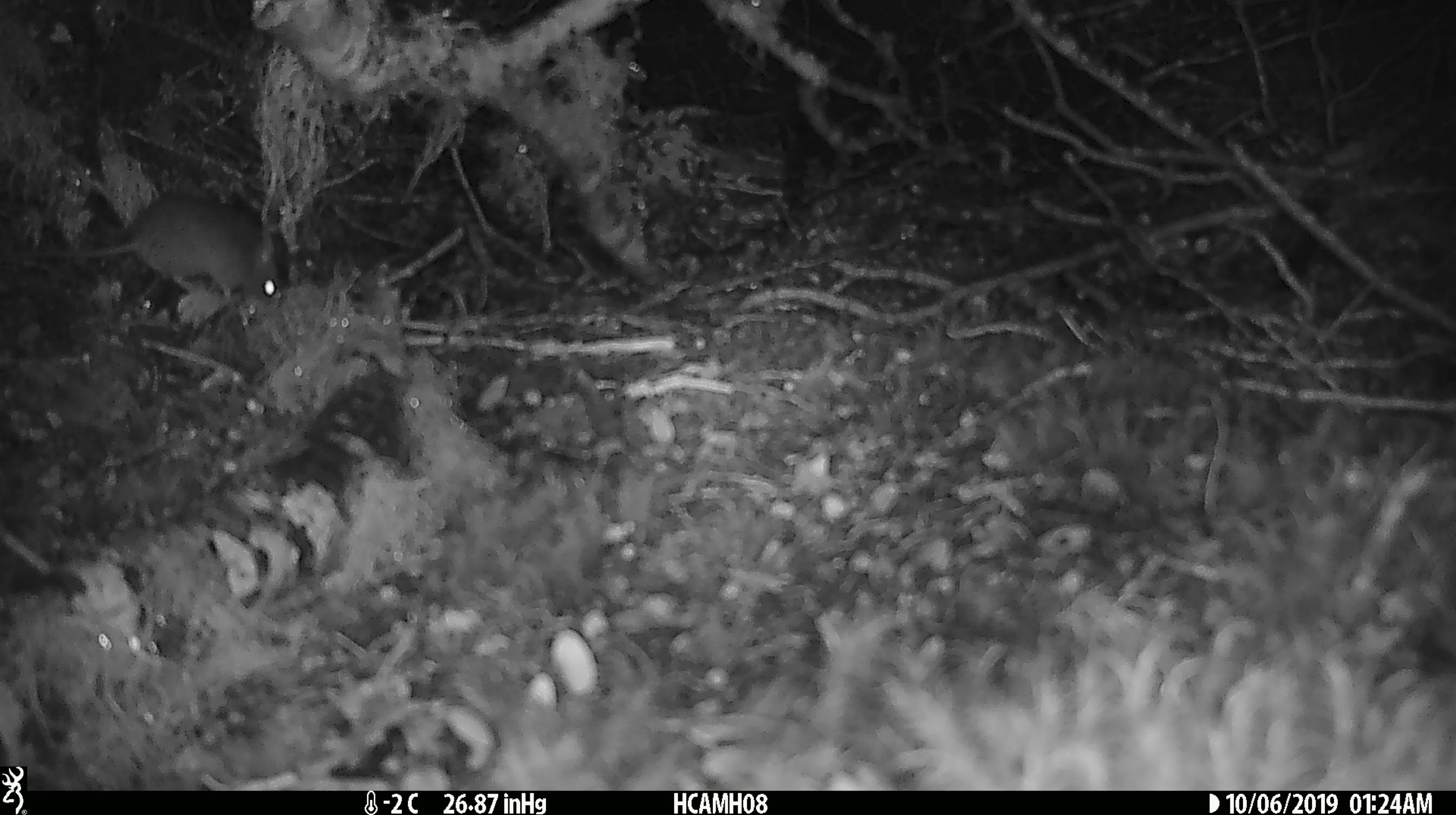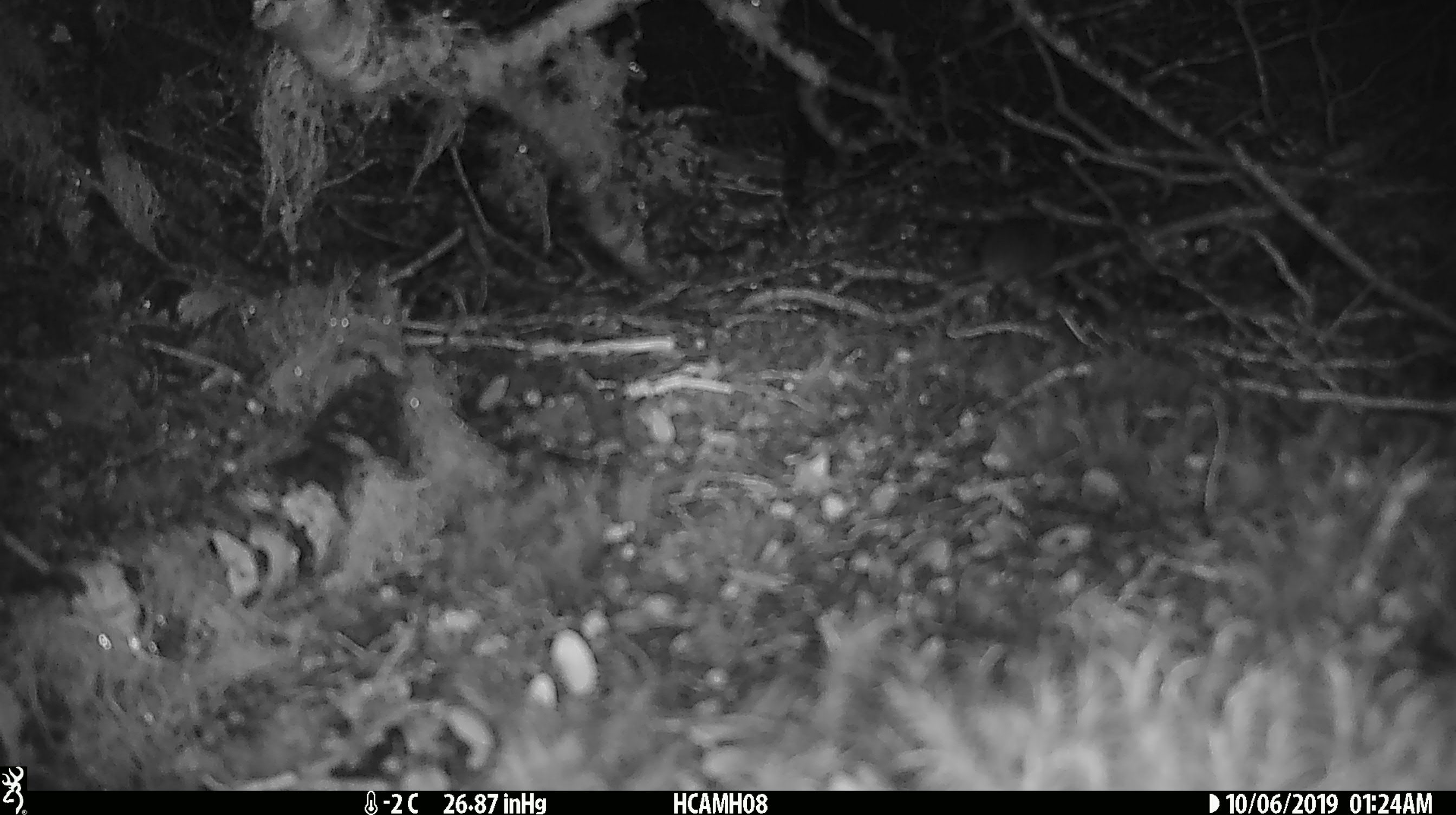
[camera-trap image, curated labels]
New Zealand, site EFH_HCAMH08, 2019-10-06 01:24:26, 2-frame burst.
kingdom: Animalia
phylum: Chordata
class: Mammalia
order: Rodentia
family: Muridae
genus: Mus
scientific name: Mus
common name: mouse